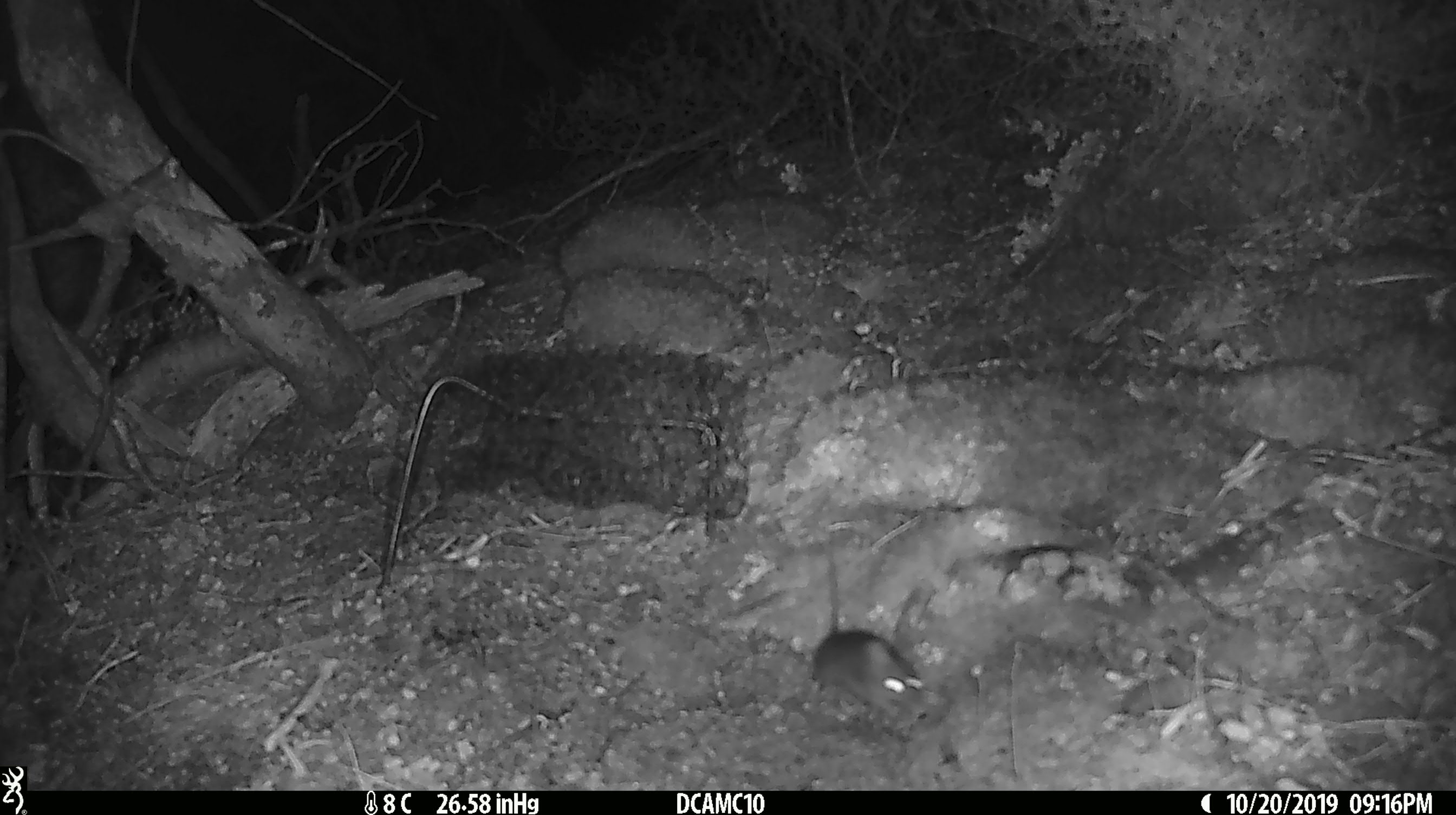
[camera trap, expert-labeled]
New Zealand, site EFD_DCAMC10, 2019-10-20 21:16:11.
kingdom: Animalia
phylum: Chordata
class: Mammalia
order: Rodentia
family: Muridae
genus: Mus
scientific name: Mus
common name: mouse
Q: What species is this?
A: Mouse (Mus).